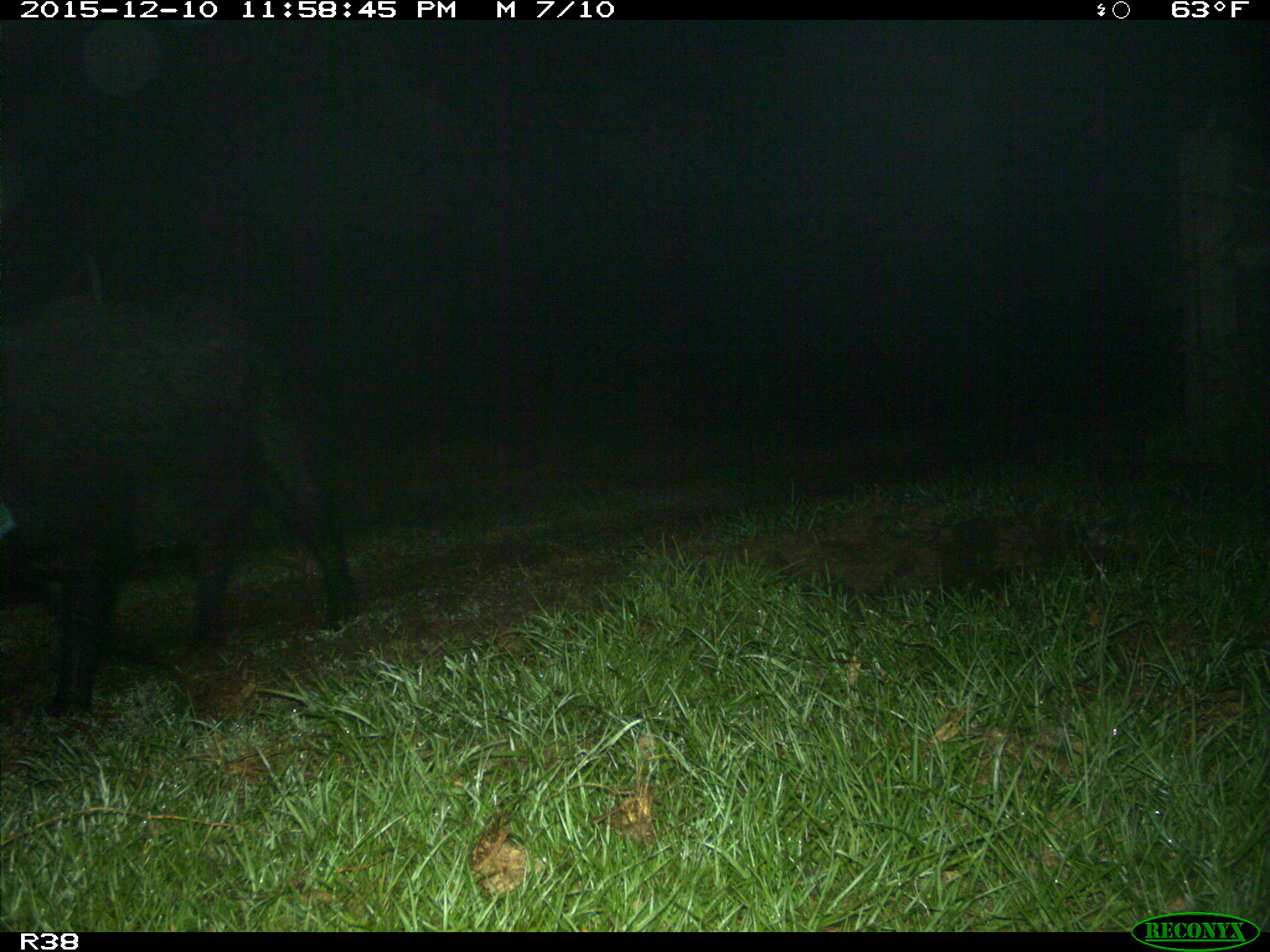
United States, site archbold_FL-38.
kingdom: Animalia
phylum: Chordata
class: Mammalia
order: Artiodactyla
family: Suidae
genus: Sus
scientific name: Sus scrofa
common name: wild boar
Sus scrofa (wild boar).